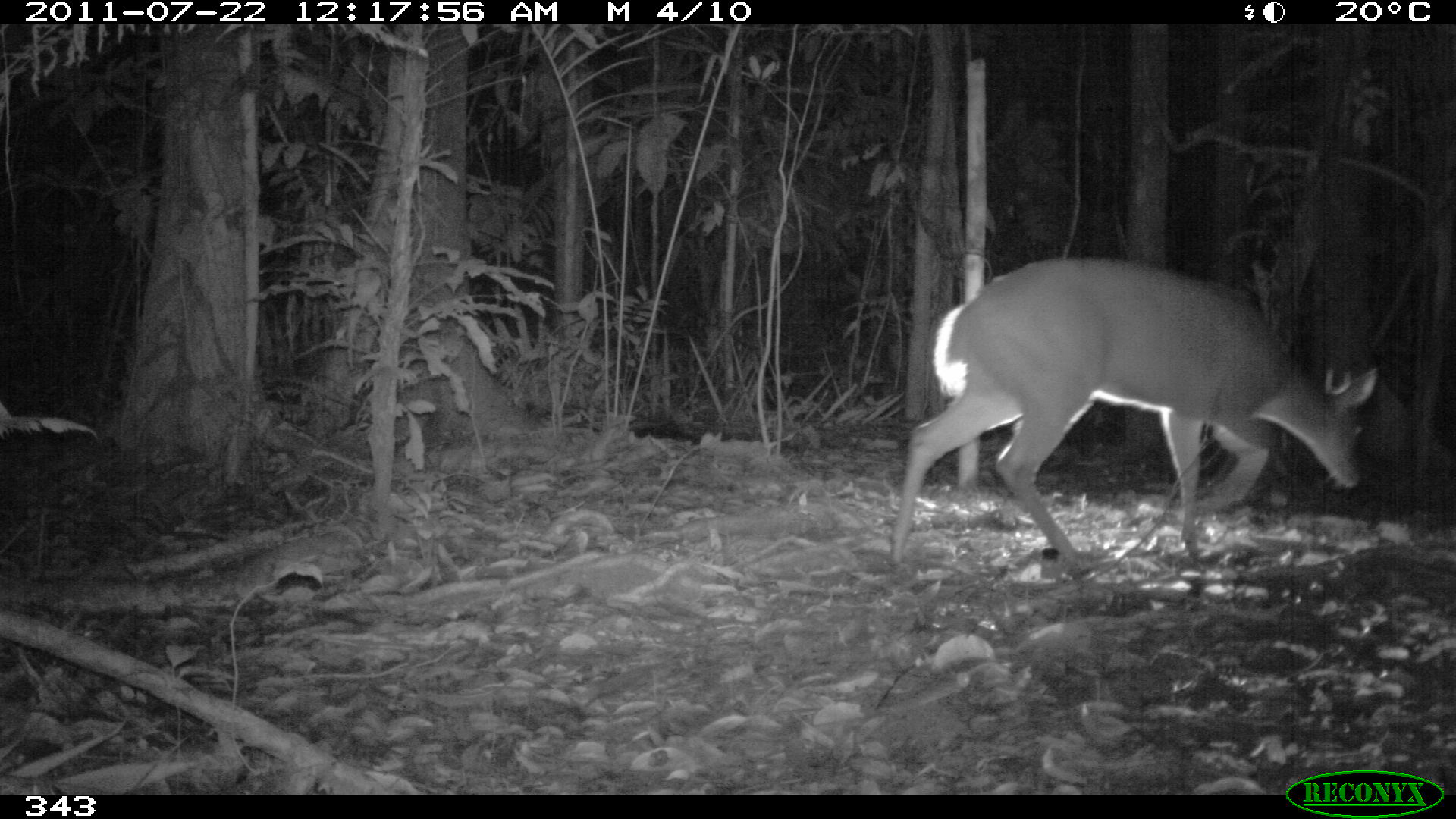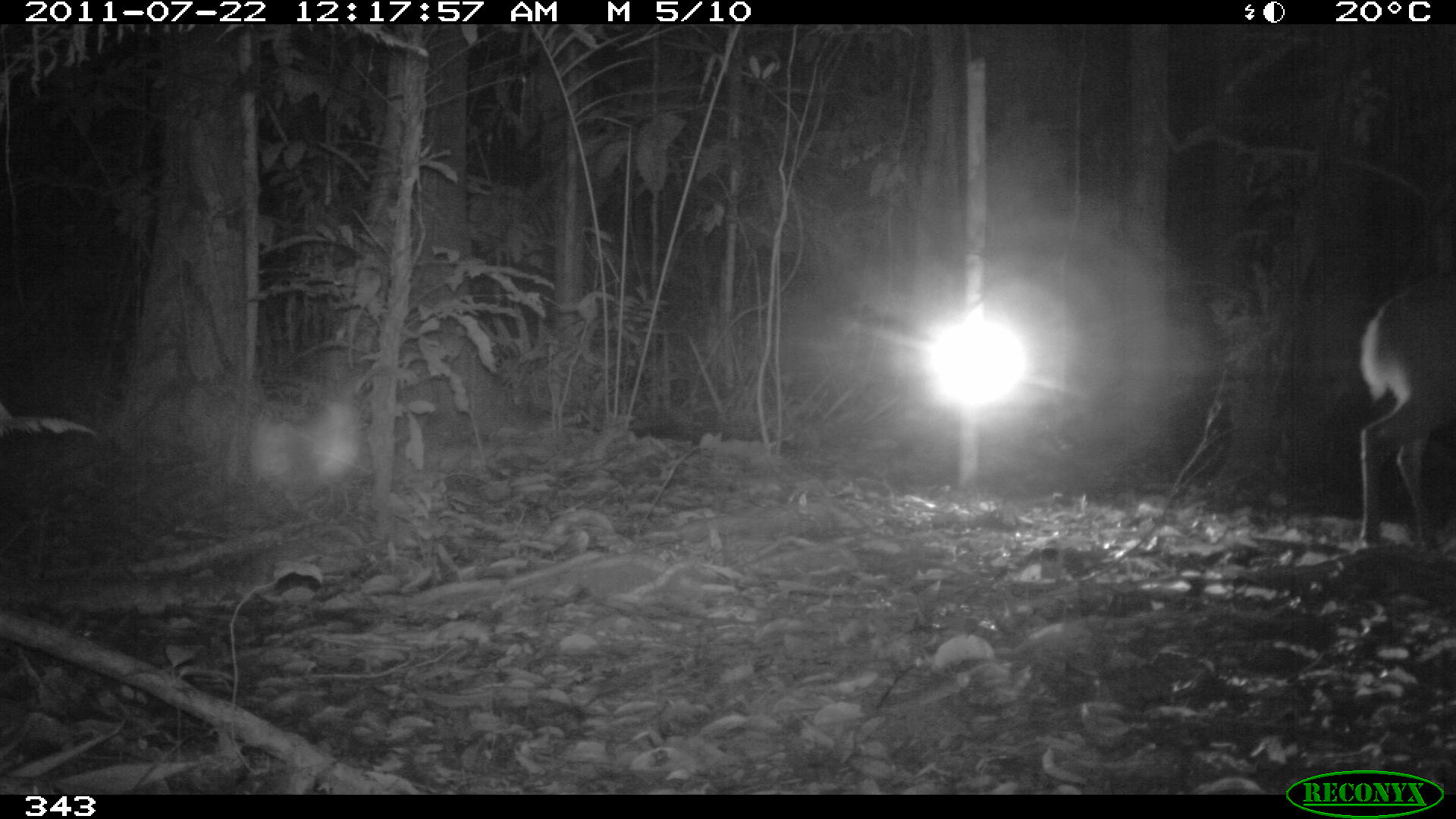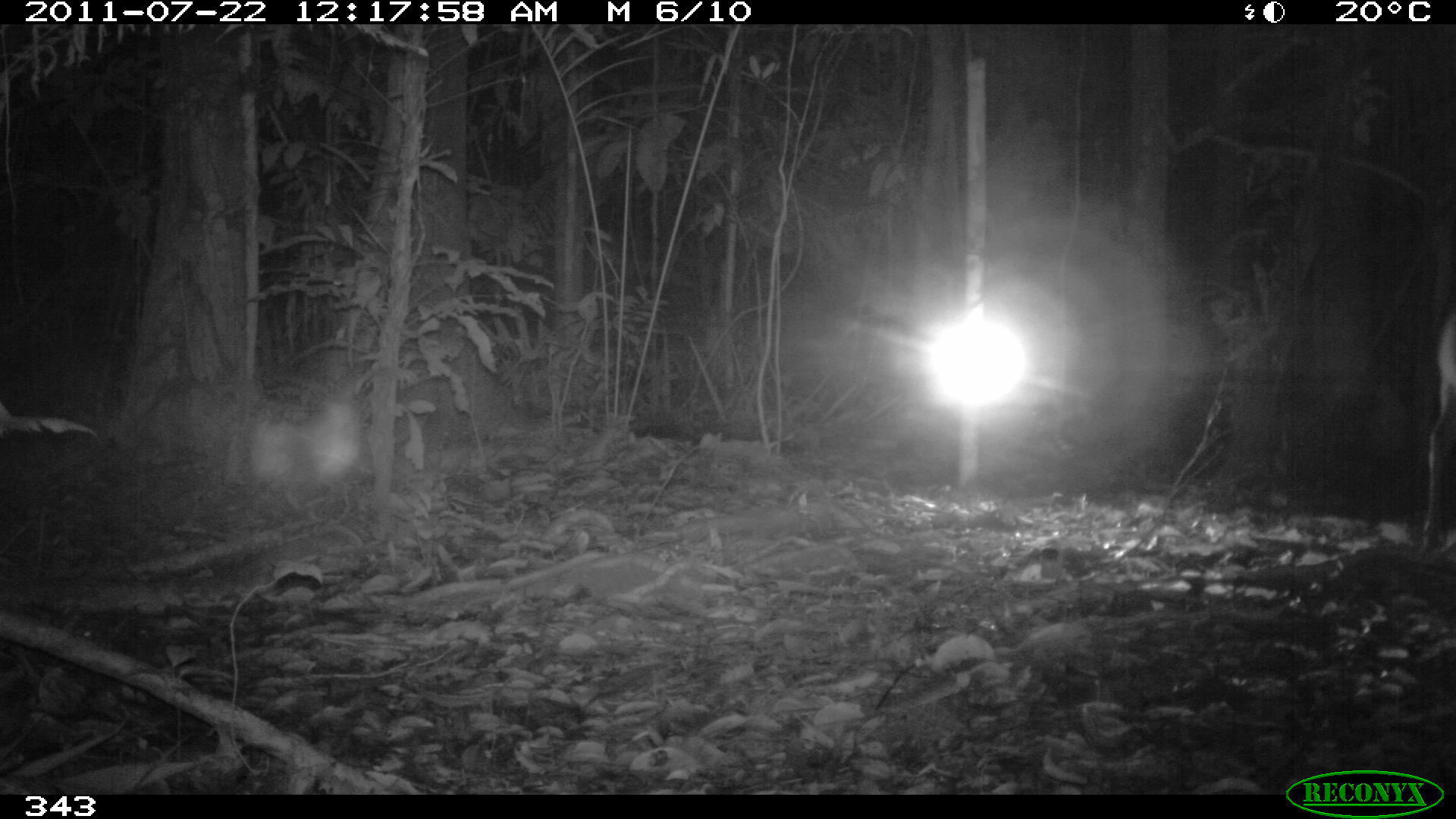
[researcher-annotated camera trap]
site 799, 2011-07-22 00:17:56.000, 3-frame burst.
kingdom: Animalia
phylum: Chordata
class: Mammalia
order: Artiodactyla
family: Cervidae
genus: Mazama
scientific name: Mazama americana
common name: red brocket